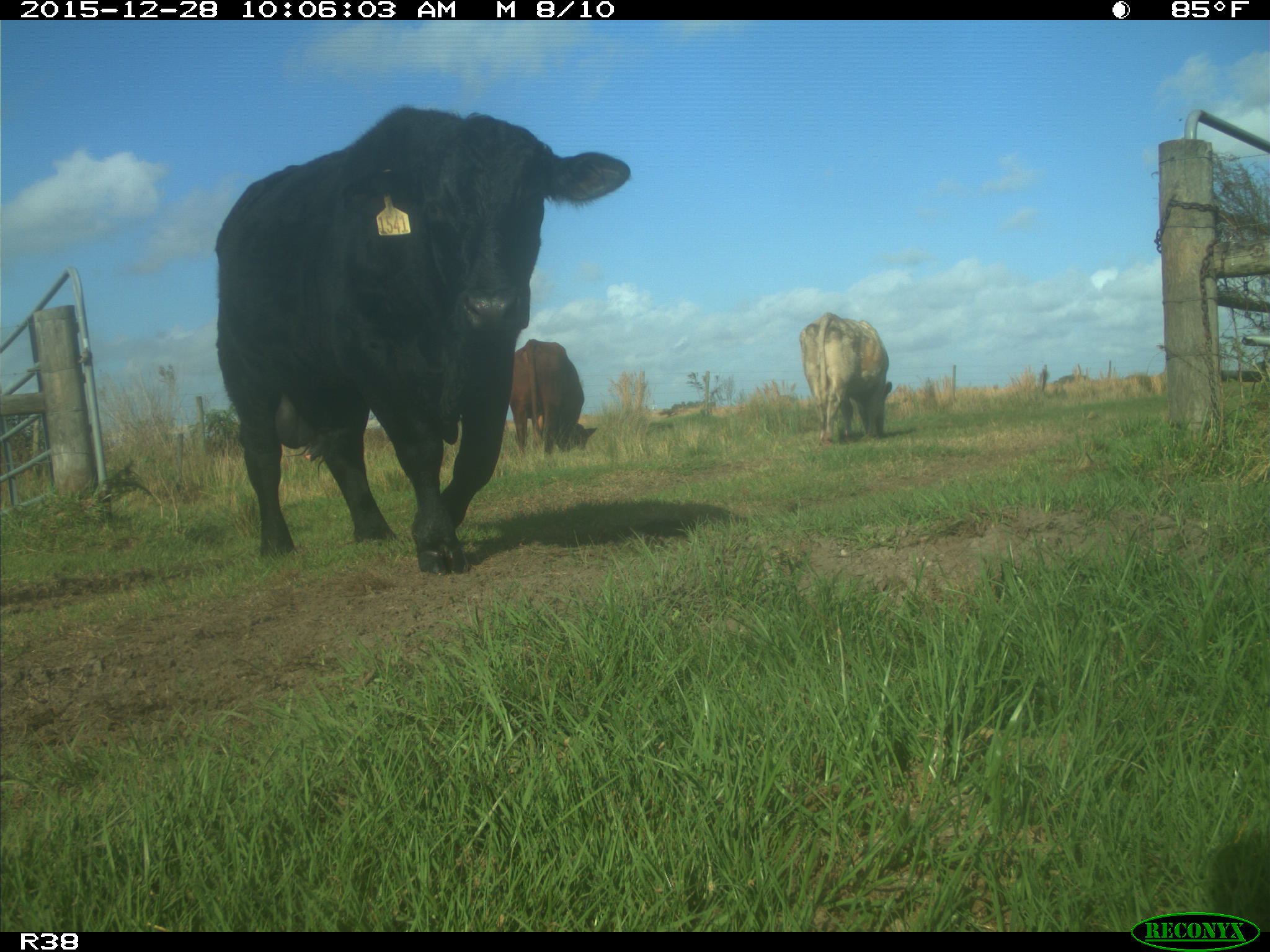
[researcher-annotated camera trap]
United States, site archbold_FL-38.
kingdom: Animalia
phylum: Chordata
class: Mammalia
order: Artiodactyla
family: Bovidae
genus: Bos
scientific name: Bos taurus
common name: domestic cow